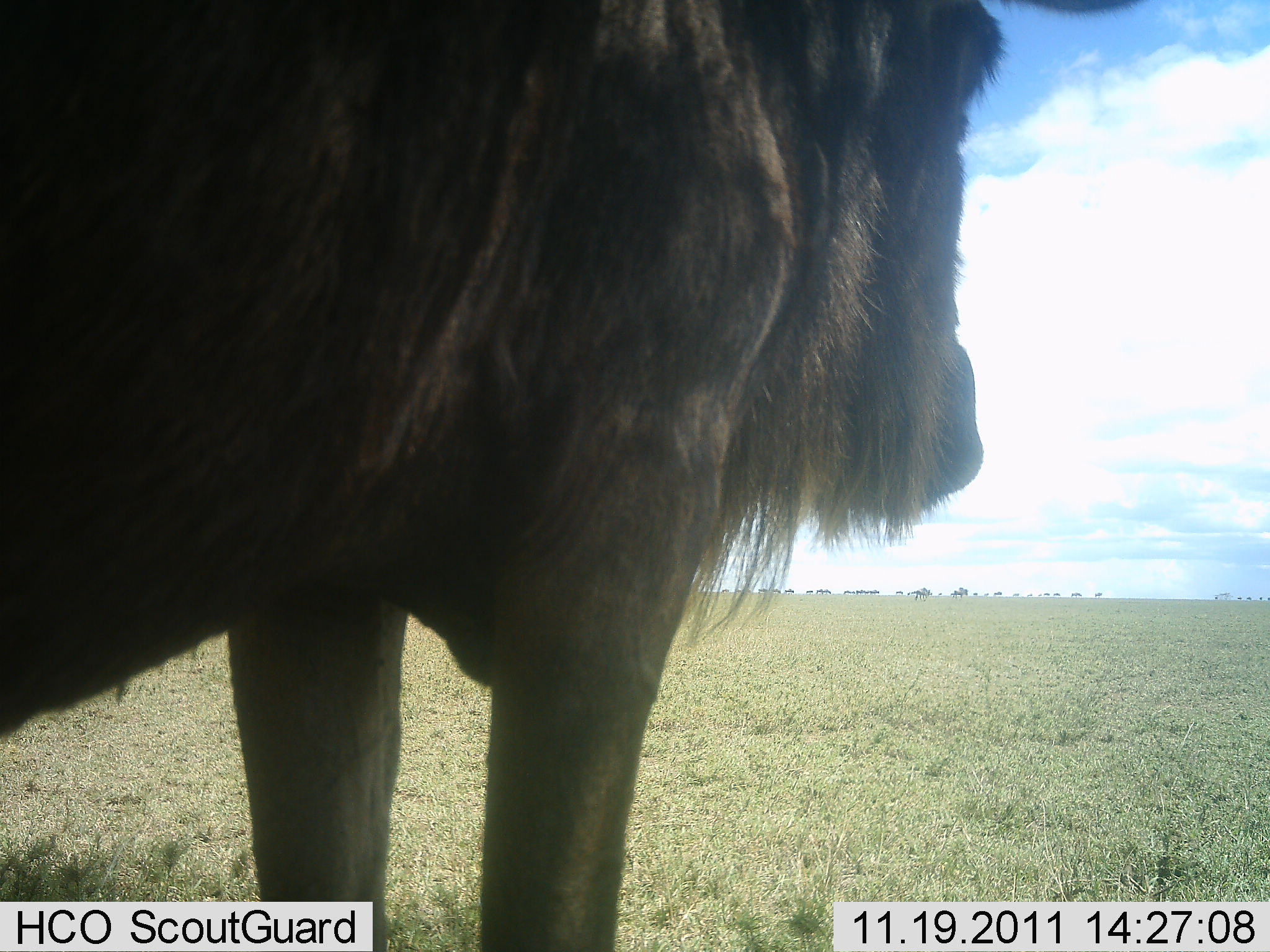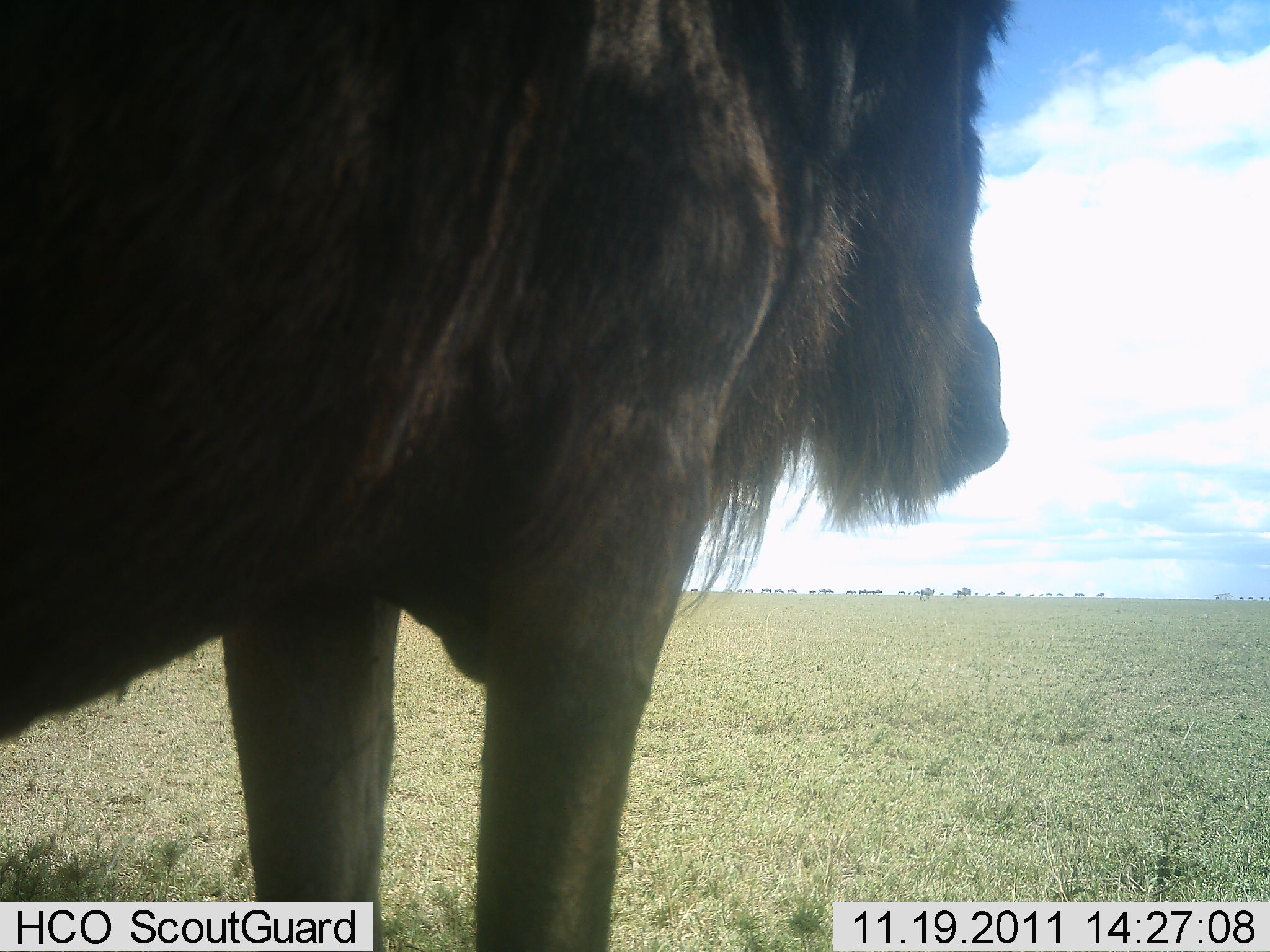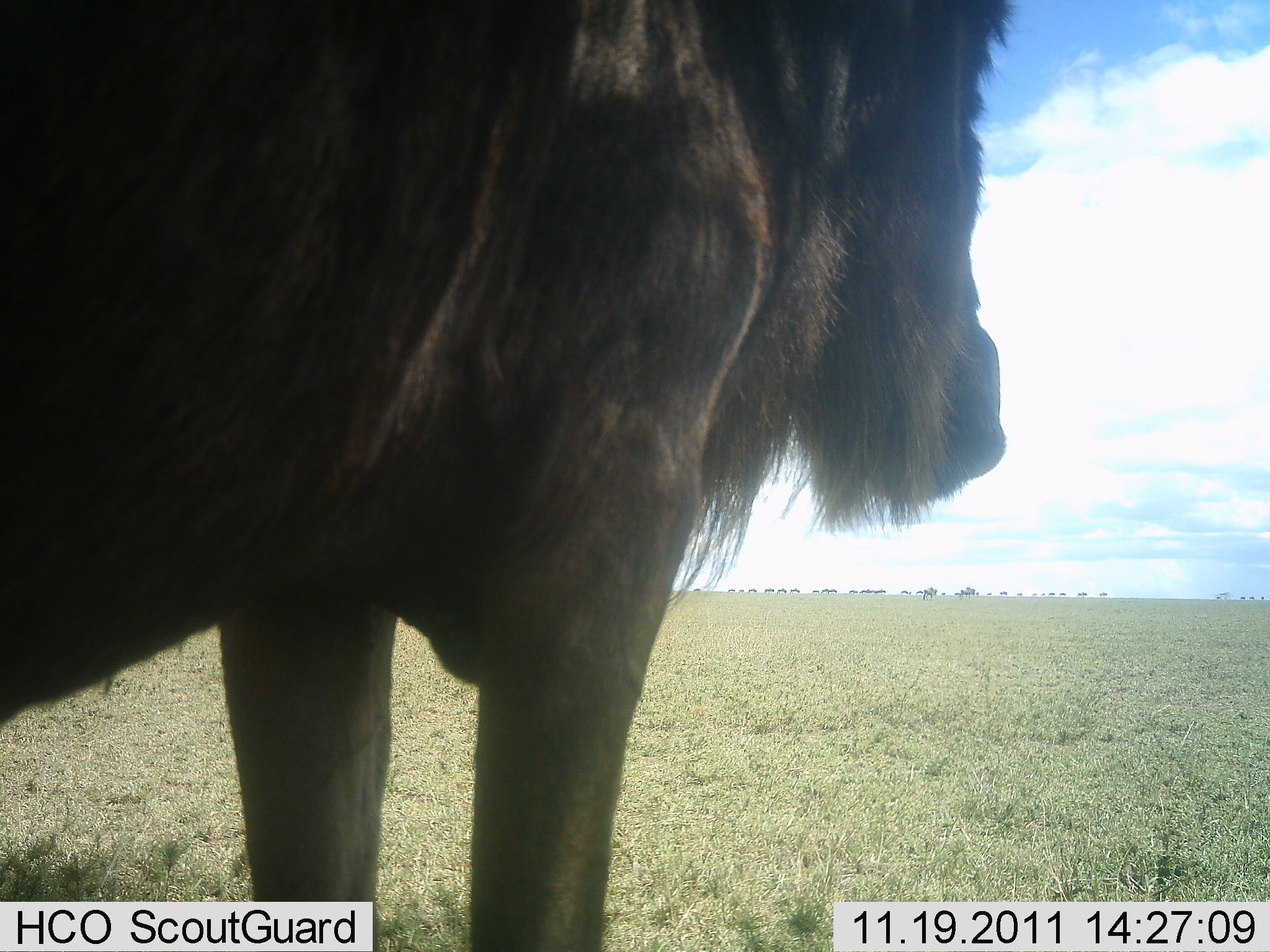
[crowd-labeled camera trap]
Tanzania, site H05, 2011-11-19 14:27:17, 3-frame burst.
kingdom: Animalia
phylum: Chordata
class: Mammalia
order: Artiodactyla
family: Bovidae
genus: Connochaetes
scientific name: Connochaetes taurinus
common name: blue wildebeest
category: wildebeest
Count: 1.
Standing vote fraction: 100%.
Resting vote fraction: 0%.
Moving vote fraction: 18%.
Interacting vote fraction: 0%.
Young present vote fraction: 0%.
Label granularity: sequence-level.